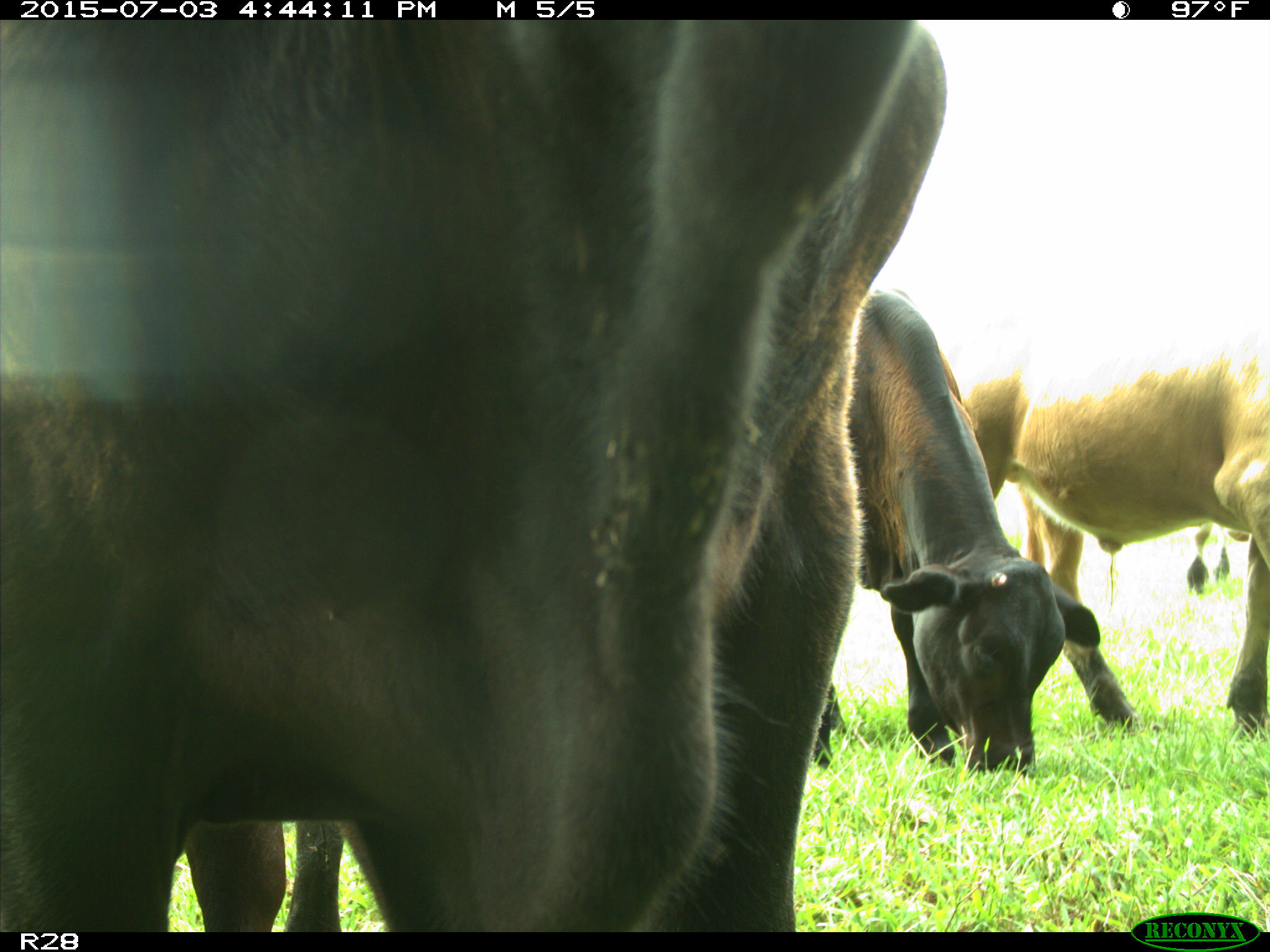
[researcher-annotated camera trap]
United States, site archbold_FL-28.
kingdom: Animalia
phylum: Chordata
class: Mammalia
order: Artiodactyla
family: Bovidae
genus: Bos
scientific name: Bos taurus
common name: domestic cow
Bos taurus (domestic cow).